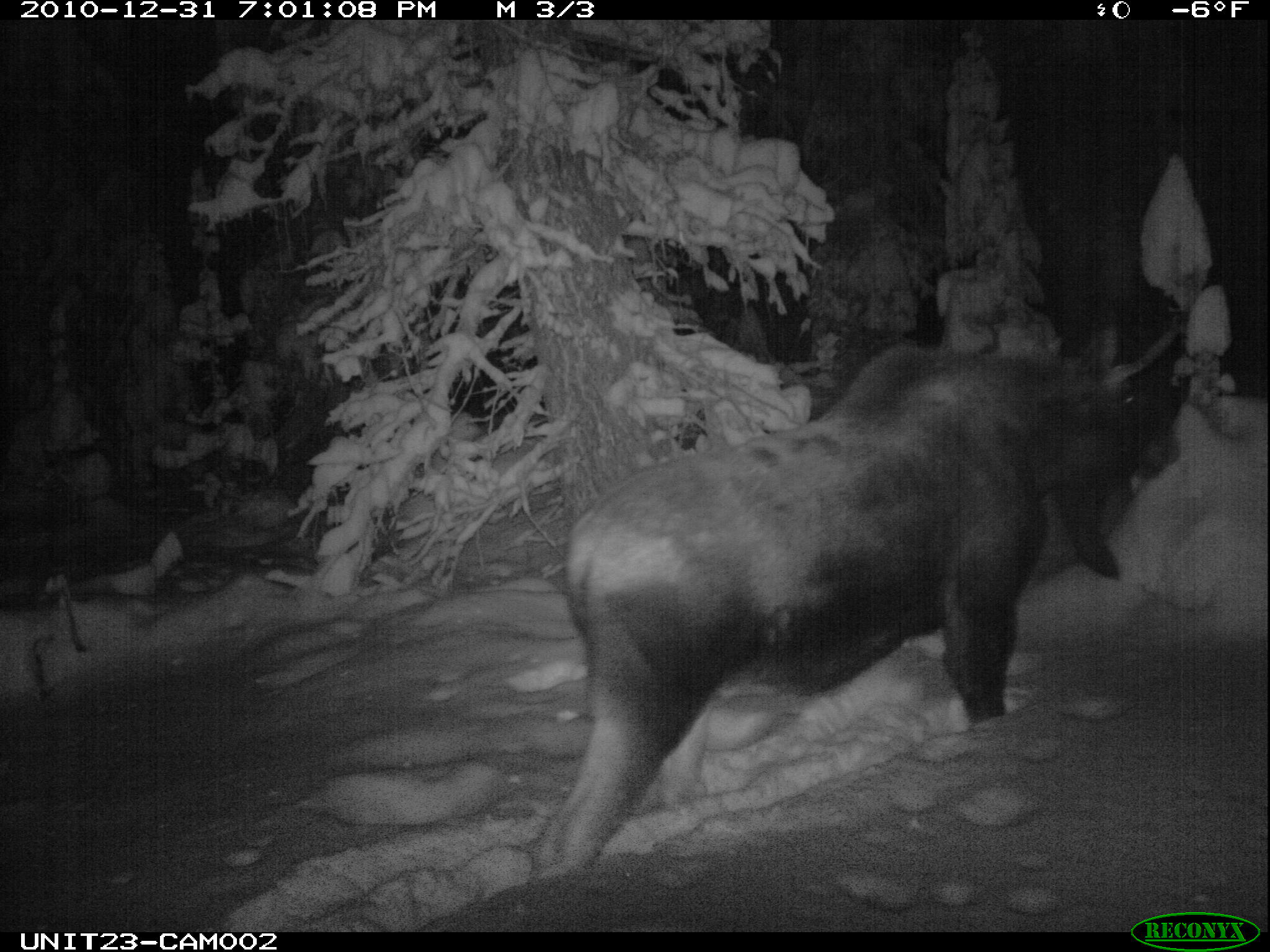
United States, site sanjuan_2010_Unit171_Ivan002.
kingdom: Animalia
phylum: Chordata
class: Mammalia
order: Artiodactyla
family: Cervidae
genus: Alces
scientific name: Alces alces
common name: moose